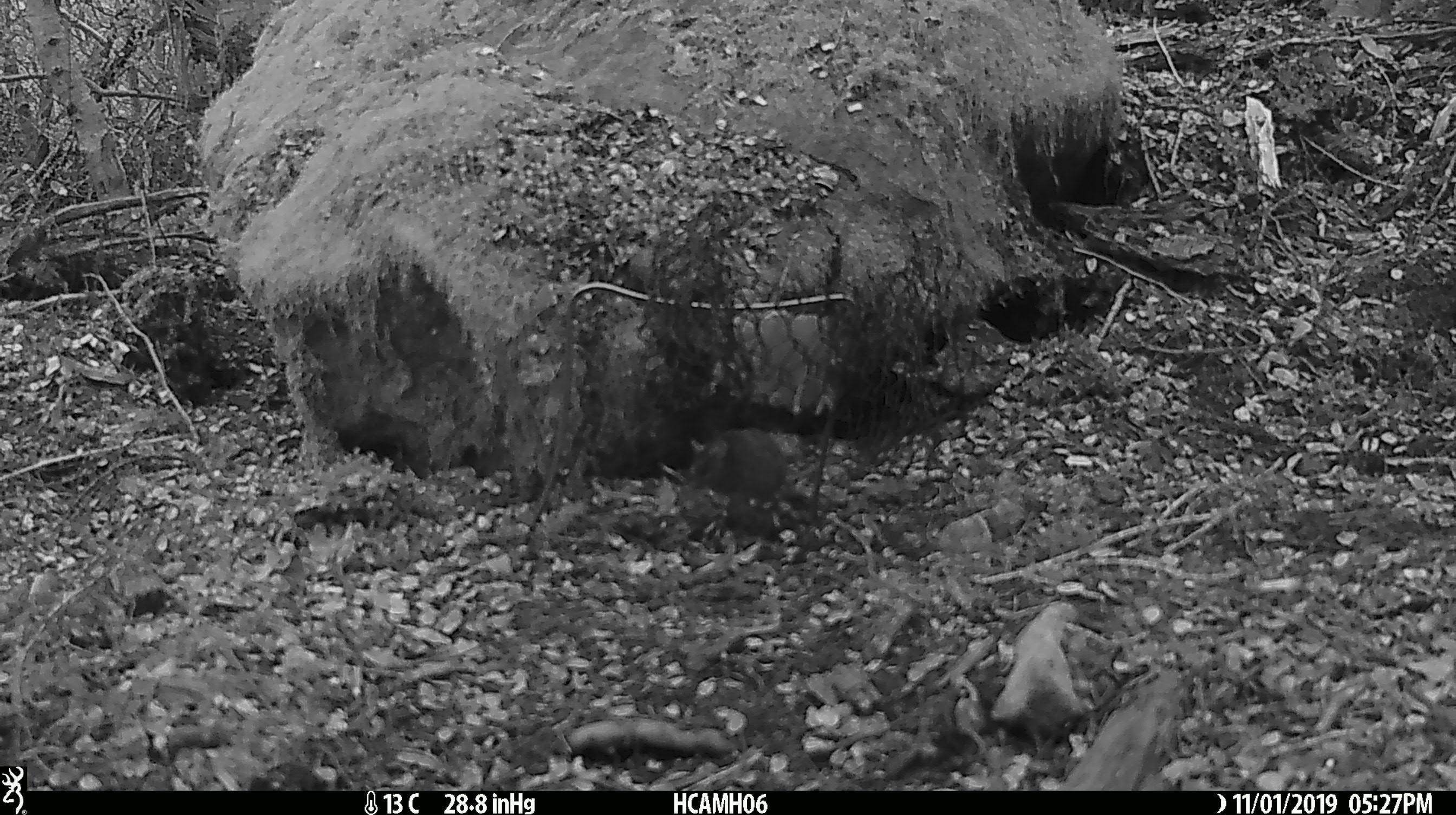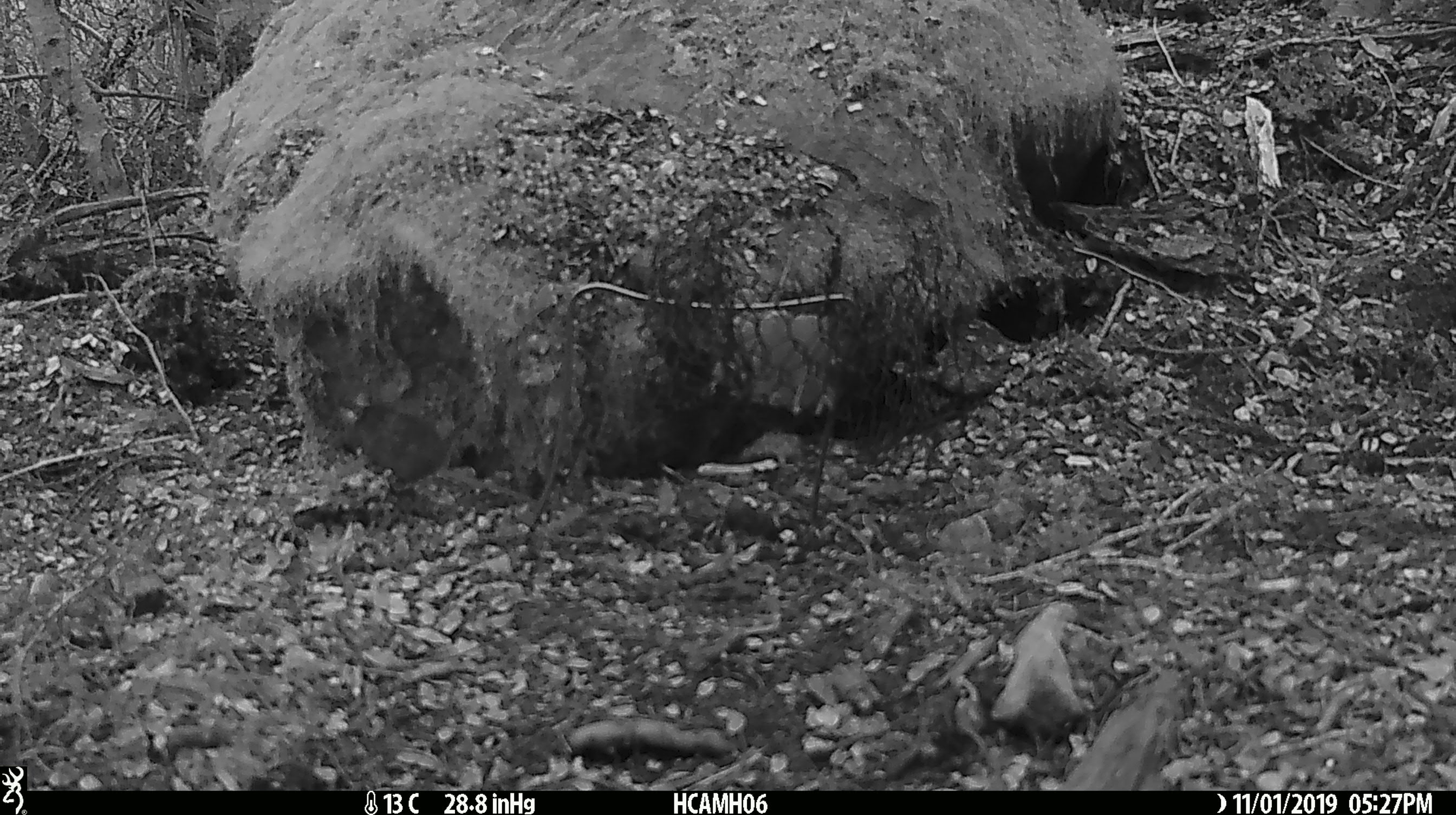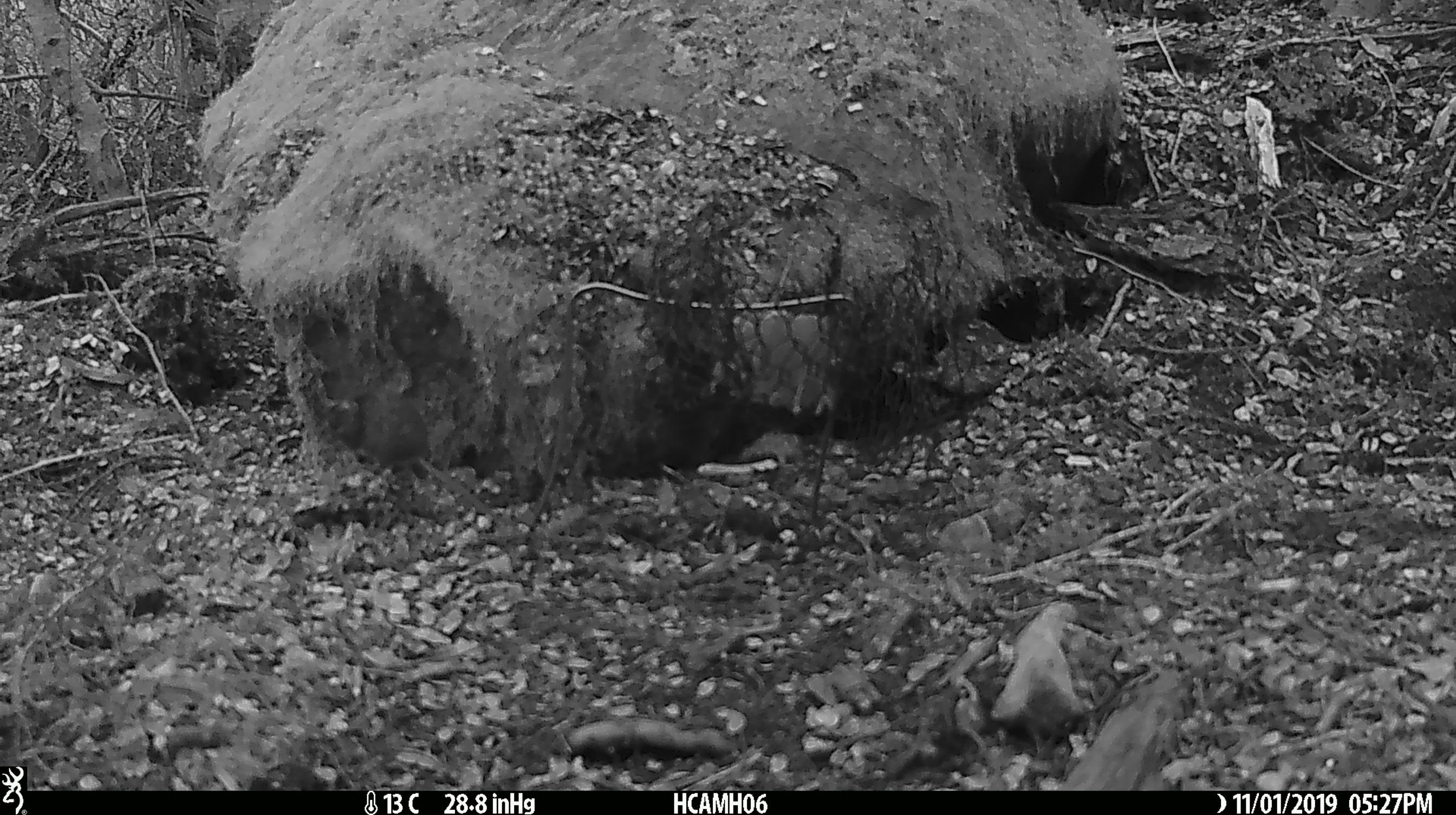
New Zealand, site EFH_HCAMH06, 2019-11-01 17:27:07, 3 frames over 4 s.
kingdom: Animalia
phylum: Chordata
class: Mammalia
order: Rodentia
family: Muridae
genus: Mus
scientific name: Mus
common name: mouse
Mouse (Mus).